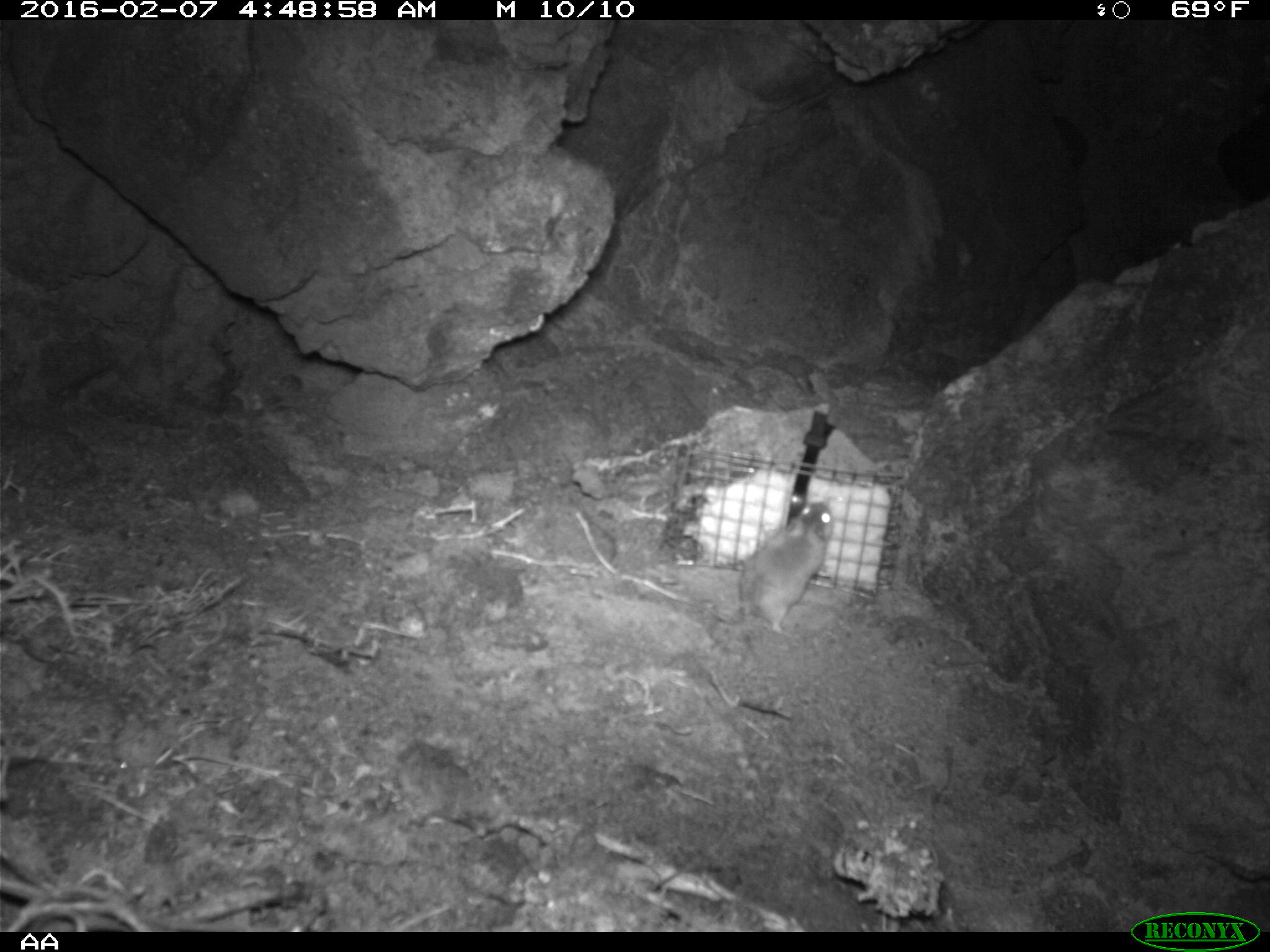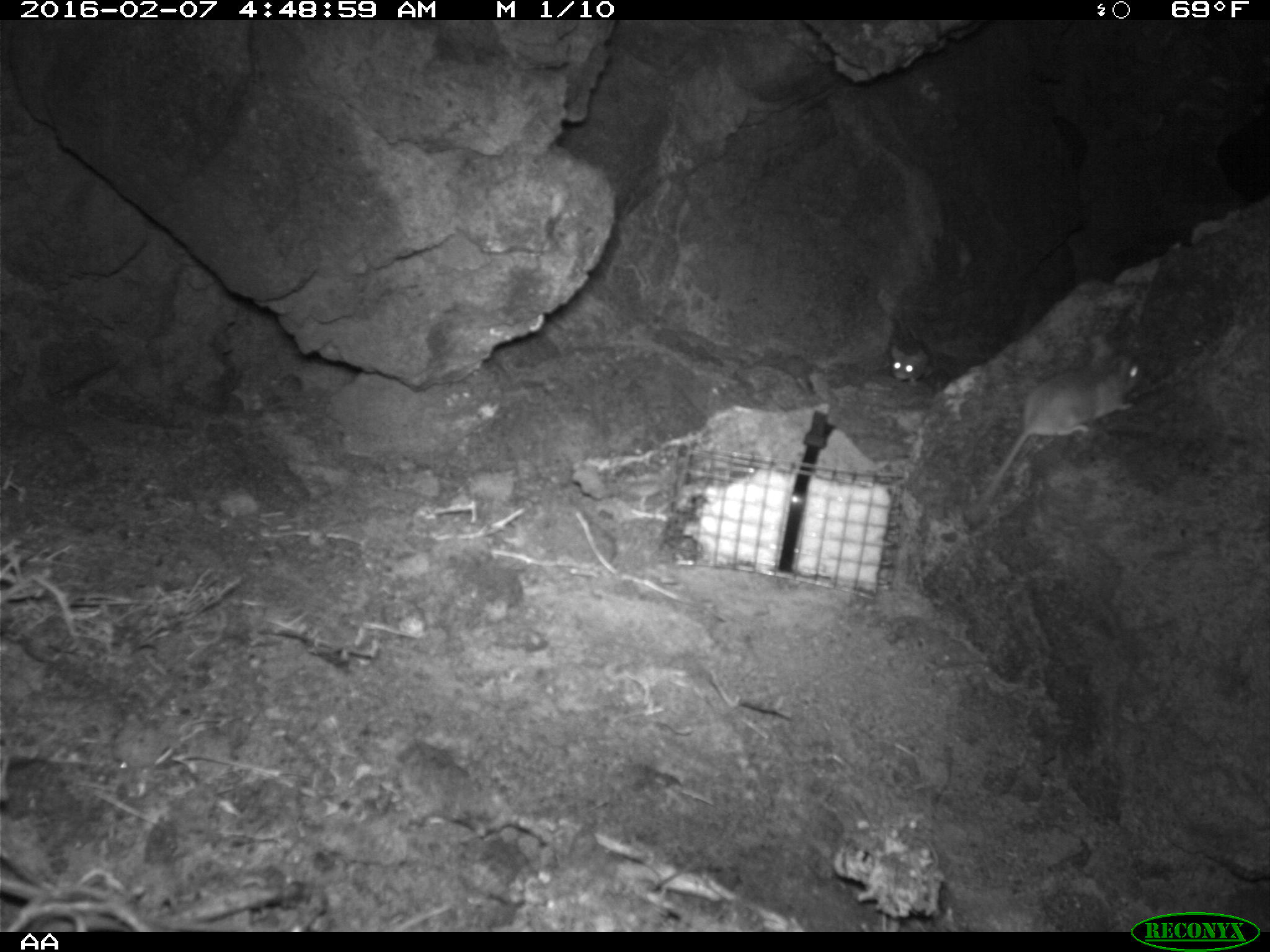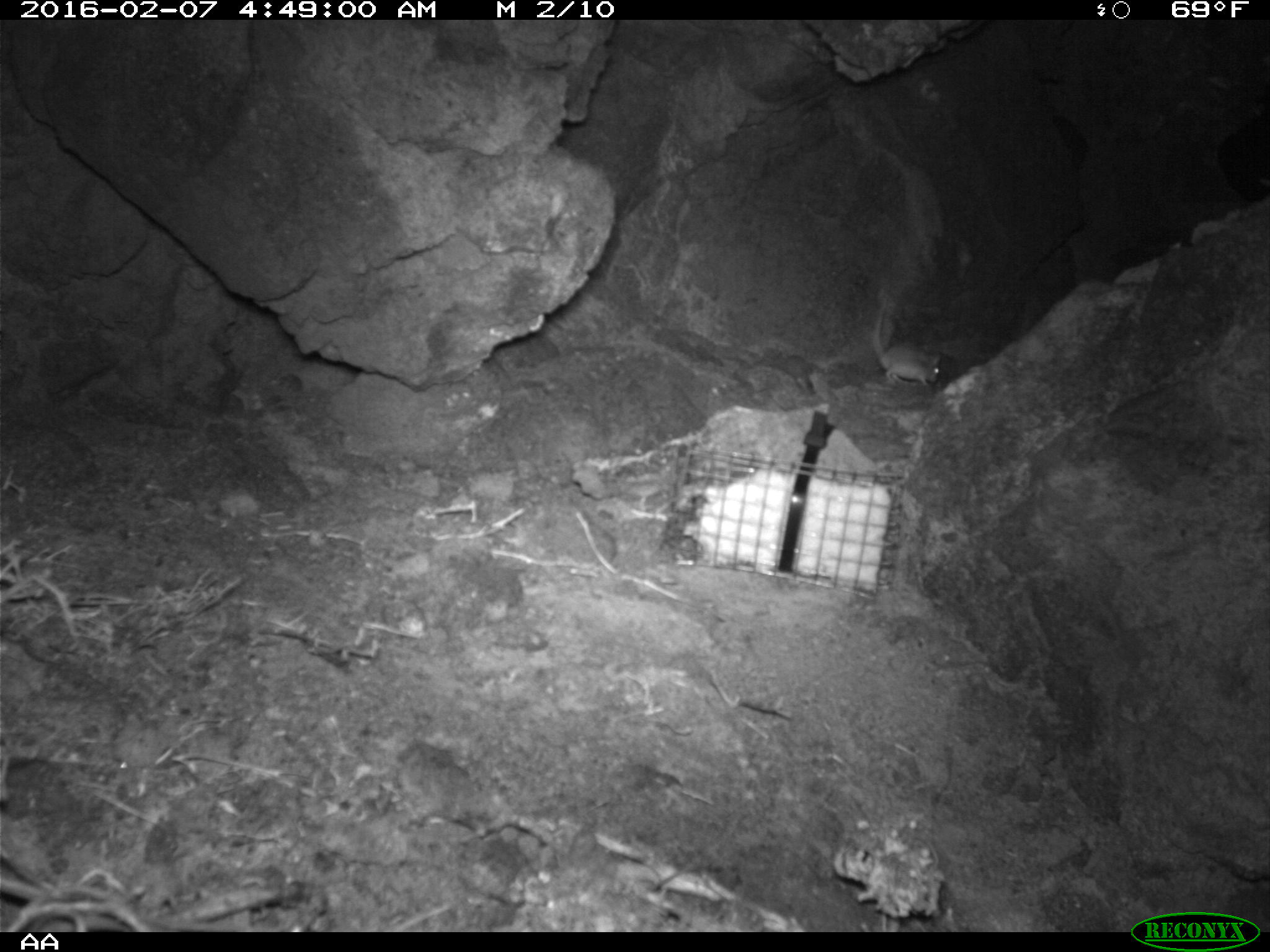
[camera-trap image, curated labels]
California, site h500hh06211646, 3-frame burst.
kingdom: Animalia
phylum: Chordata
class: Mammalia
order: Rodentia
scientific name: Rodentia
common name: rodent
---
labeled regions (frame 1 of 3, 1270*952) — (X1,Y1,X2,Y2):
rodent: (708,503,833,633)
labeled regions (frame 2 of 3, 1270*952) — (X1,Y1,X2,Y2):
rodent: (964,332,1145,527); (887,307,941,386)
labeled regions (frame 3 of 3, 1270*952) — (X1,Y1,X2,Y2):
rodent: (871,294,941,388)